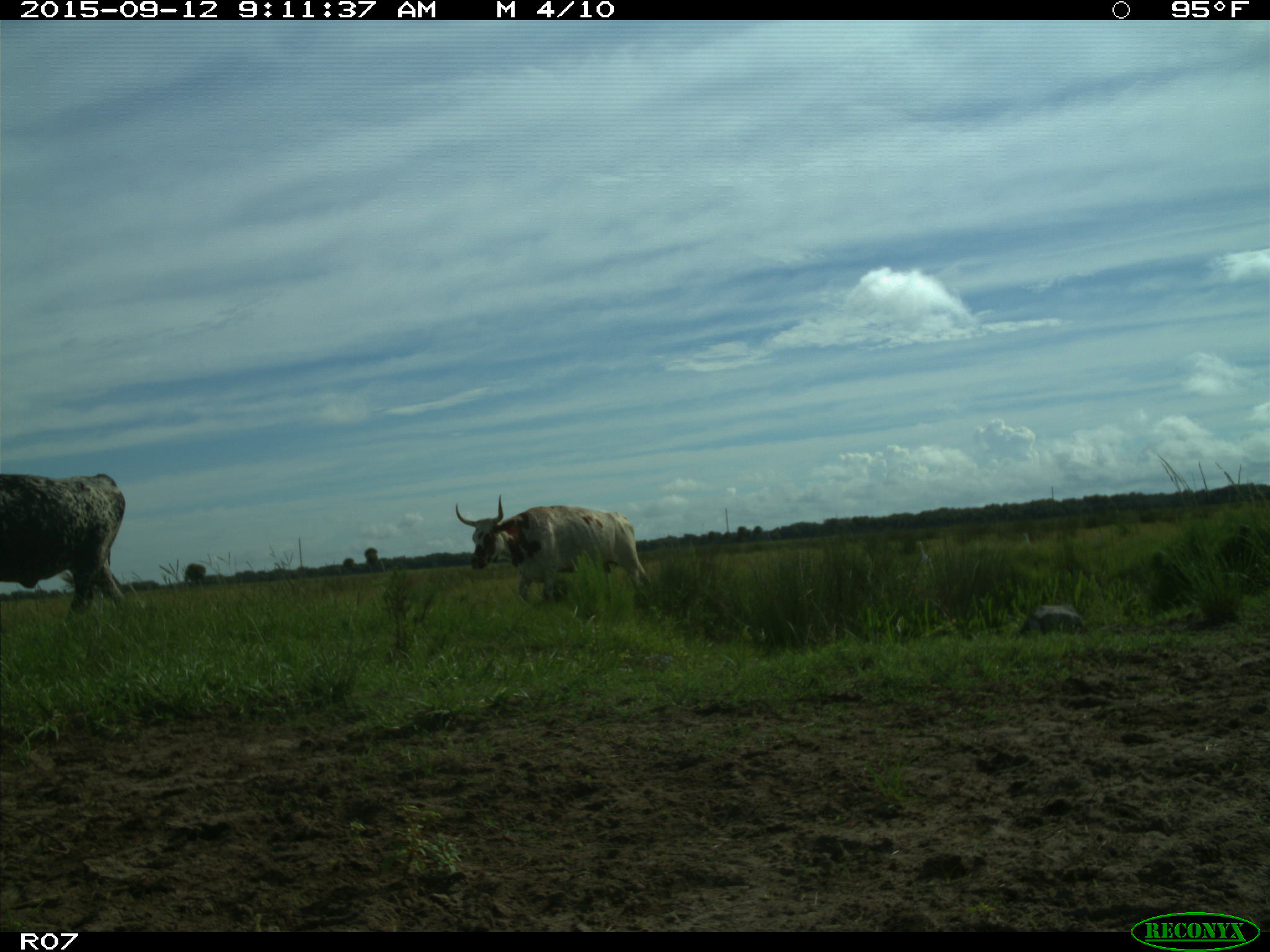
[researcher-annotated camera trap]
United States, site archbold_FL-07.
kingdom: Animalia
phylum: Chordata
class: Mammalia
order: Artiodactyla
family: Bovidae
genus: Bos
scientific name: Bos taurus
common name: domestic cow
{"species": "Bos taurus (domestic cow)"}